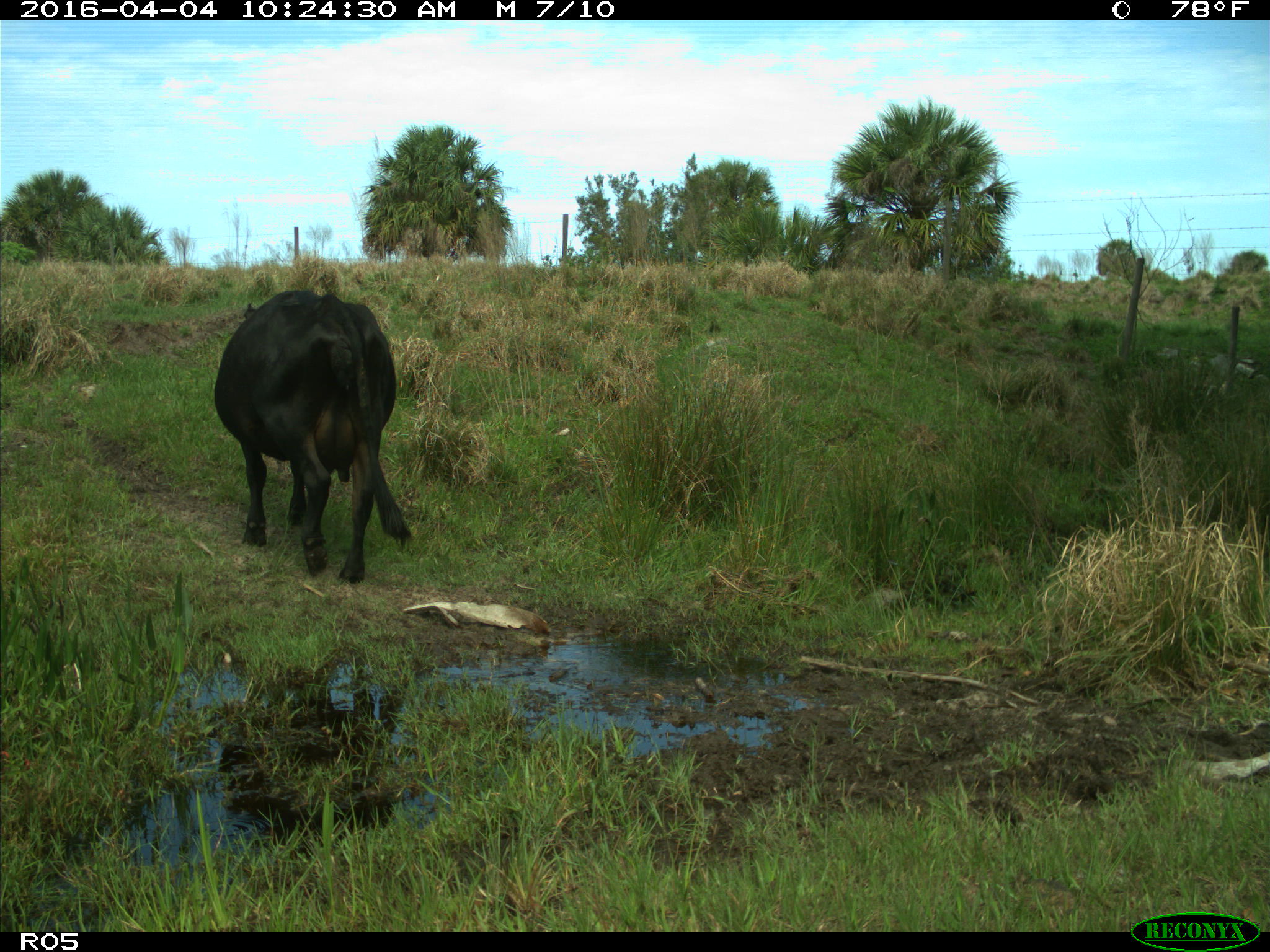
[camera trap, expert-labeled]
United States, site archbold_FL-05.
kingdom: Animalia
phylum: Chordata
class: Mammalia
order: Artiodactyla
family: Bovidae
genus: Bos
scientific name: Bos taurus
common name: domestic cow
Bos taurus (domestic cow).